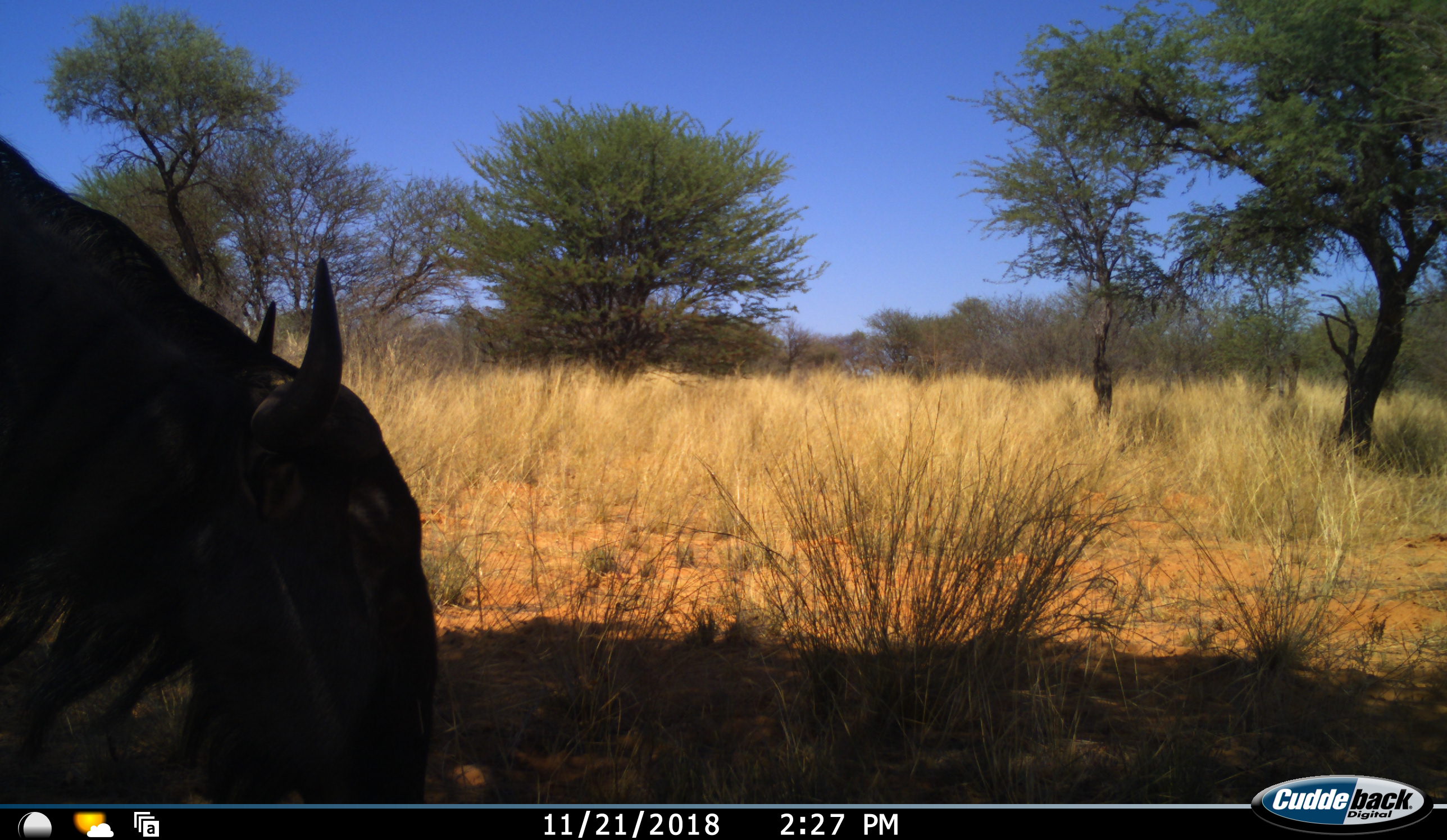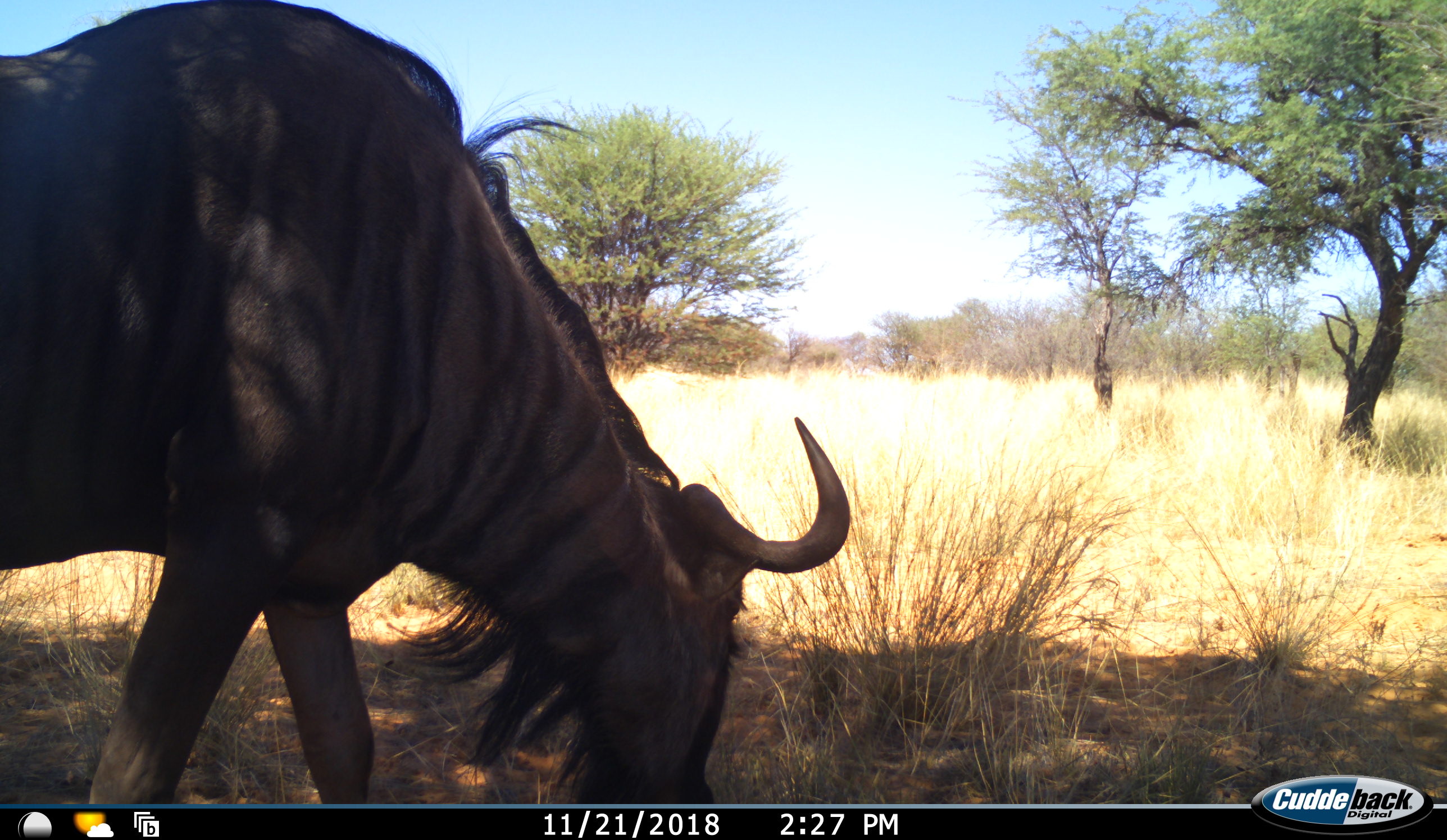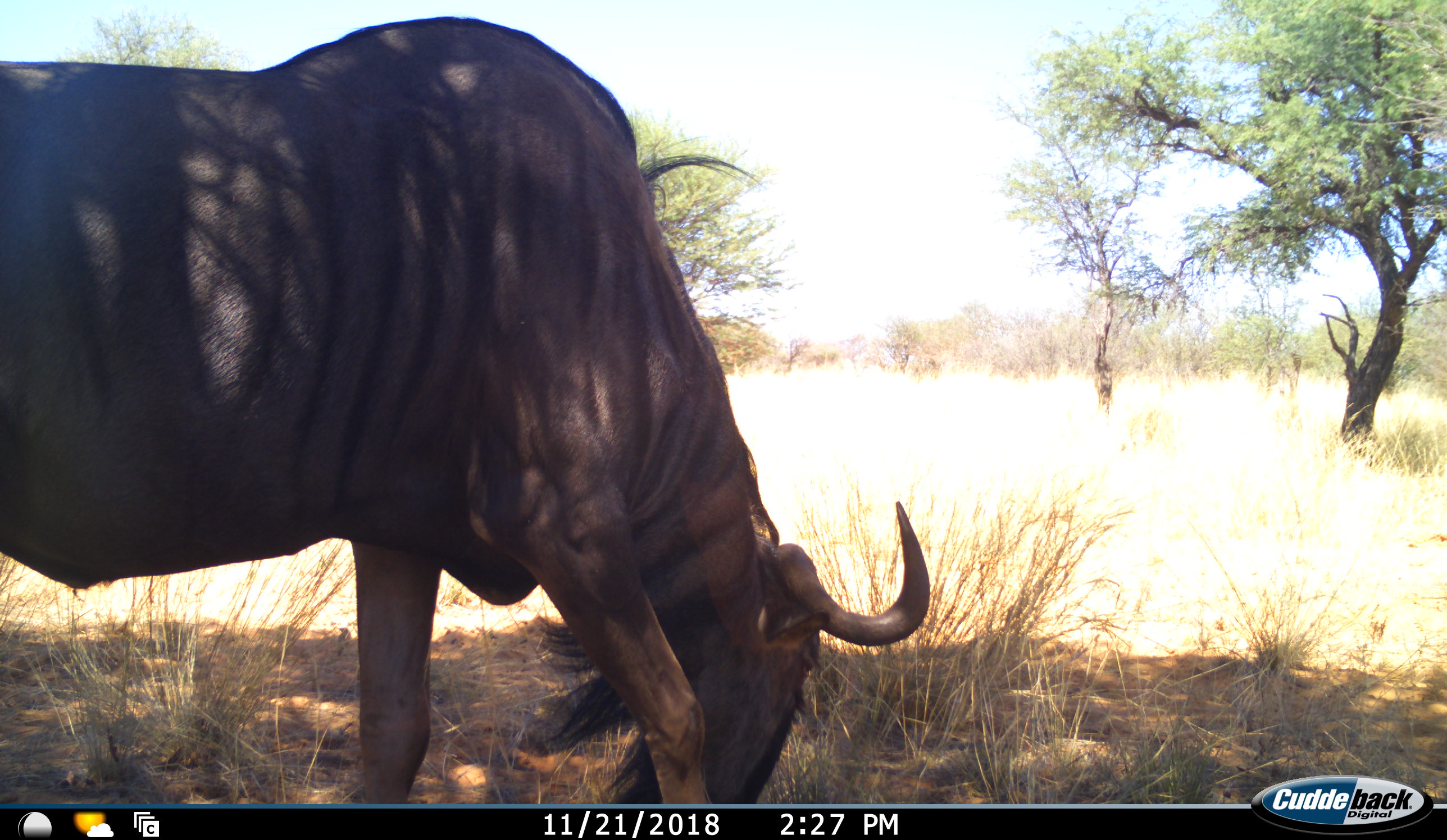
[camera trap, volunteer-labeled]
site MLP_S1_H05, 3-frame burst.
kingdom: Animalia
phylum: Chordata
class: Mammalia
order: Artiodactyla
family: Bovidae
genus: Connochaetes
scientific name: Connochaetes taurinus taurinus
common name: blue wildebeest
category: wildebeestblue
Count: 1.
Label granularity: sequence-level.